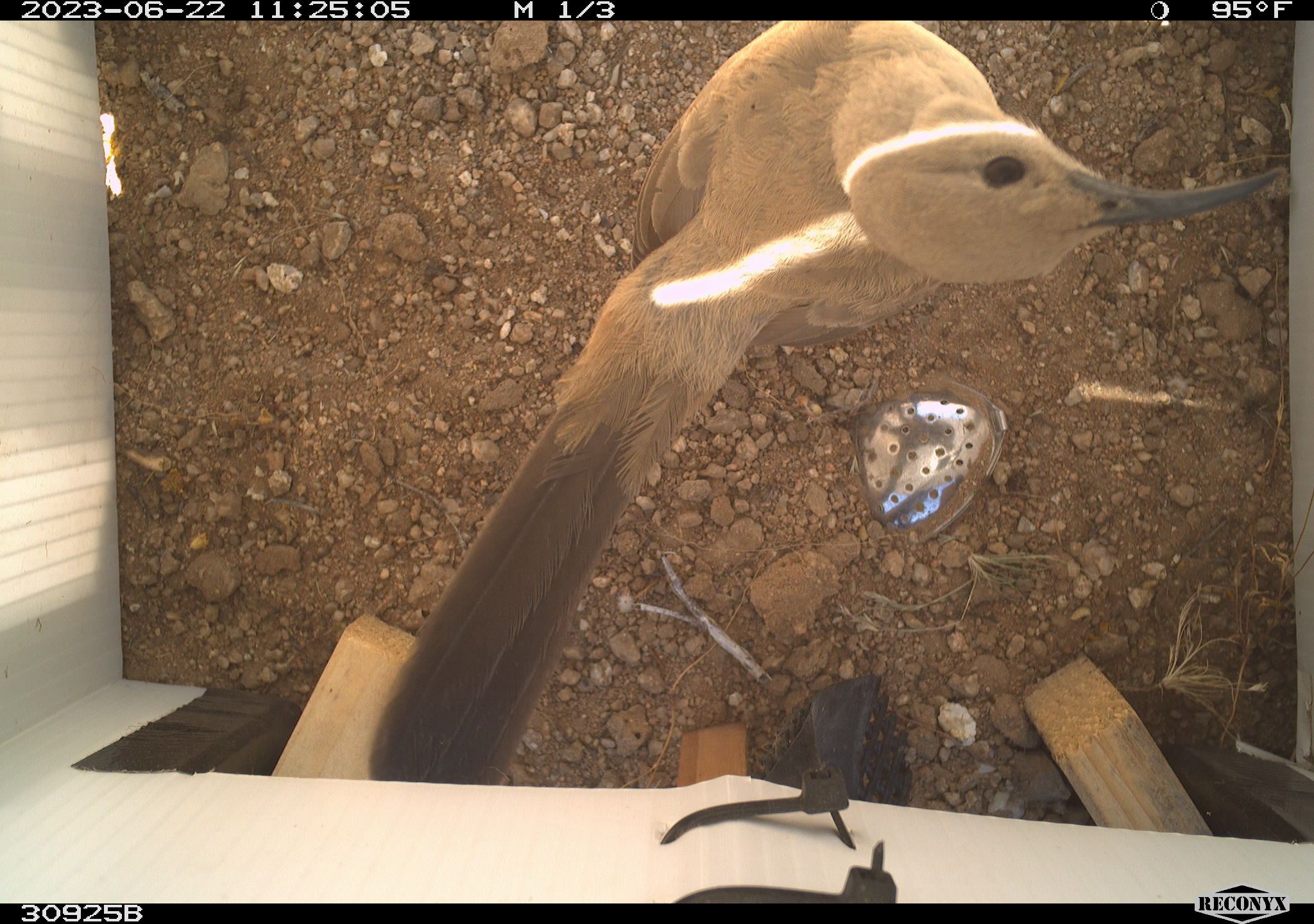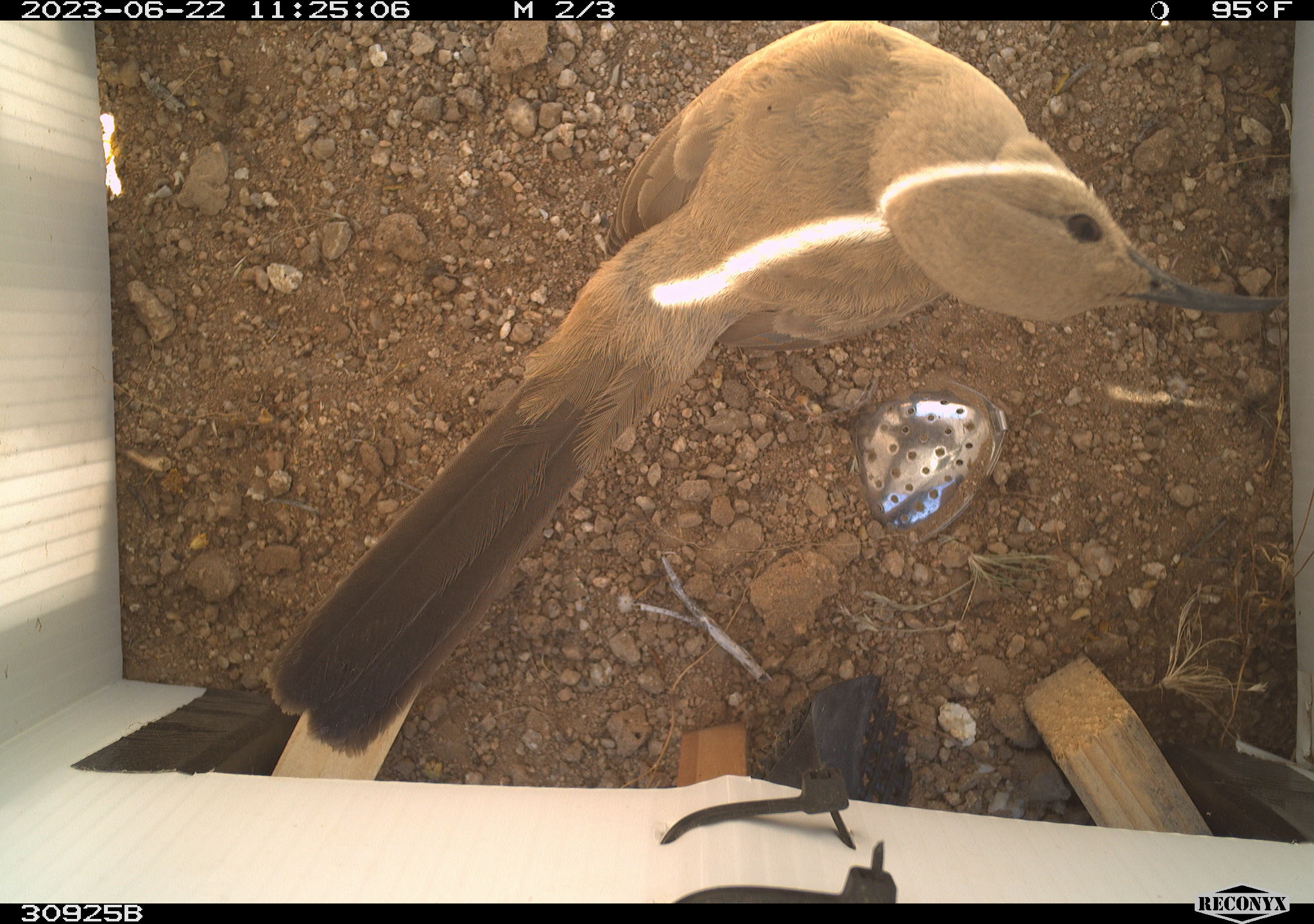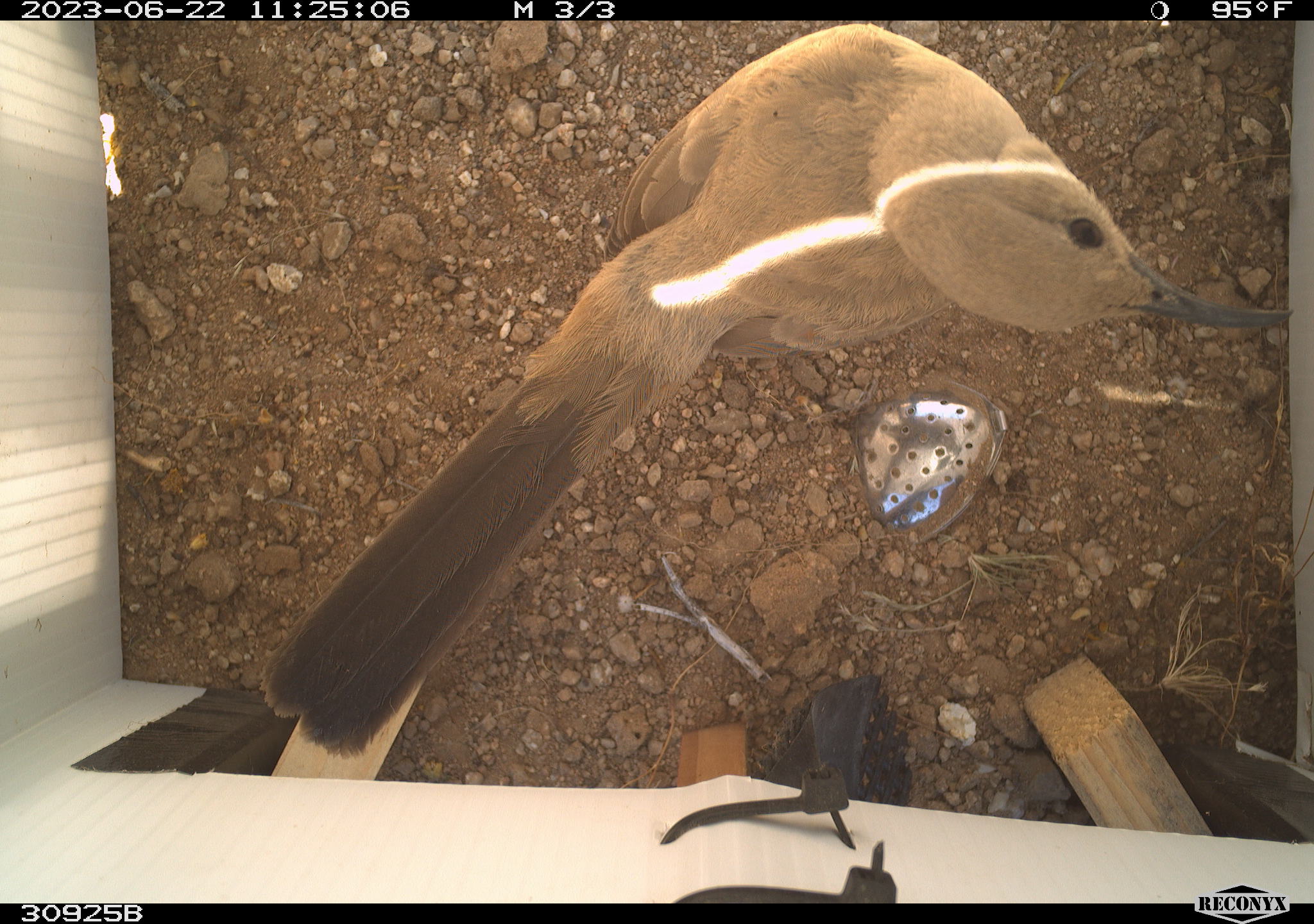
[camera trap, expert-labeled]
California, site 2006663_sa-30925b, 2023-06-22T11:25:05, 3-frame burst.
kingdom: Animalia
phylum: Chordata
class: Aves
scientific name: Aves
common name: bird